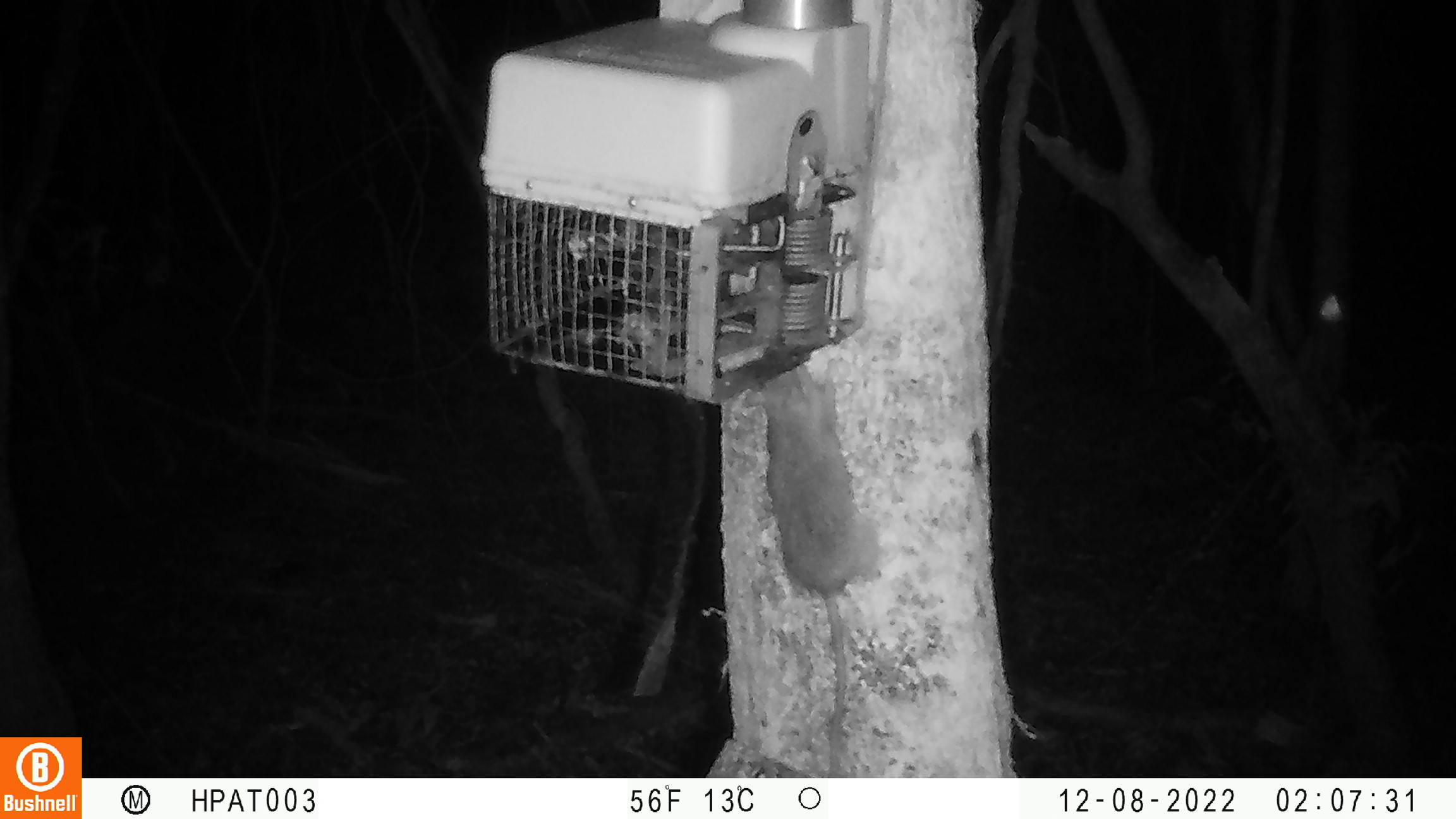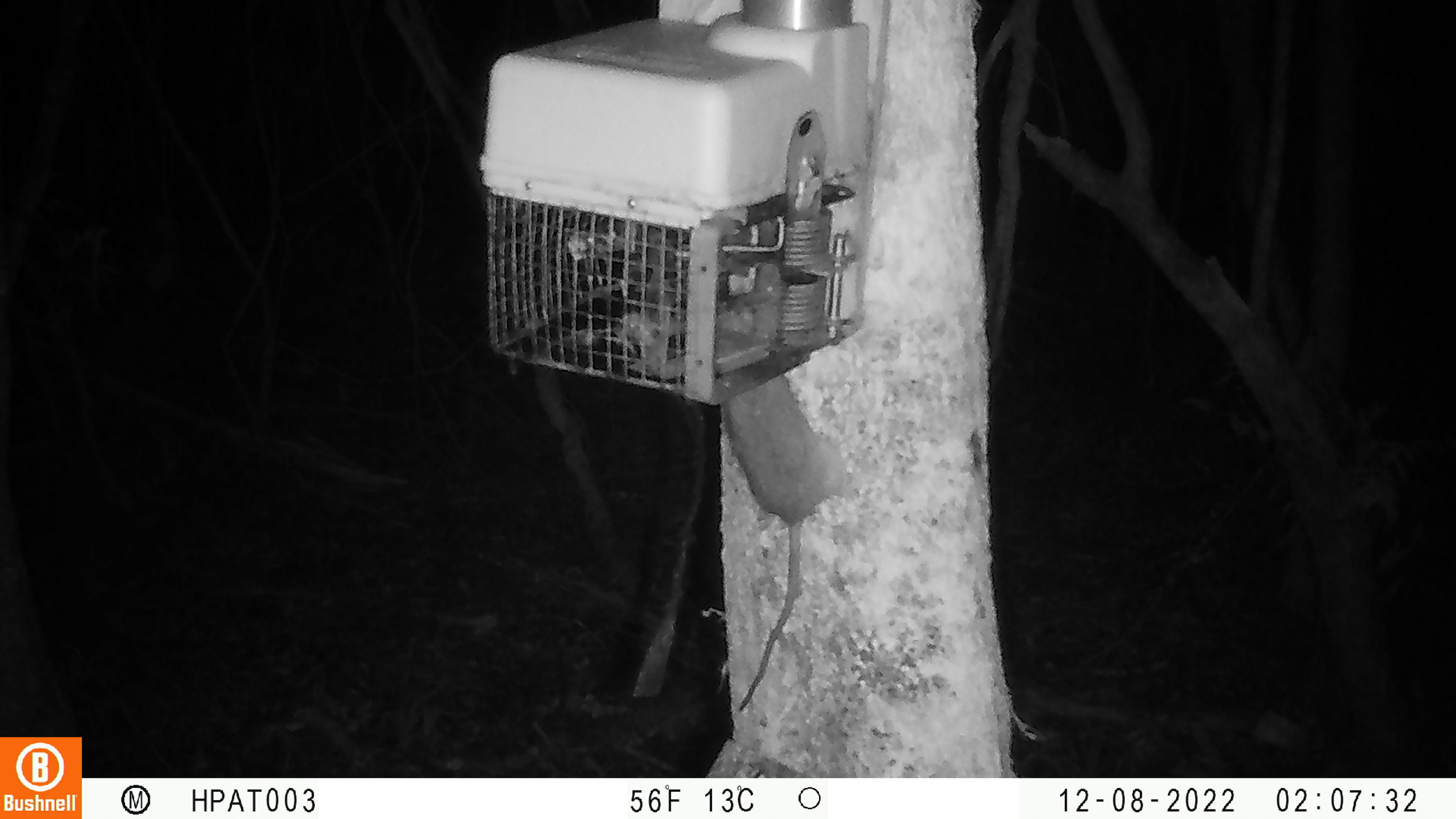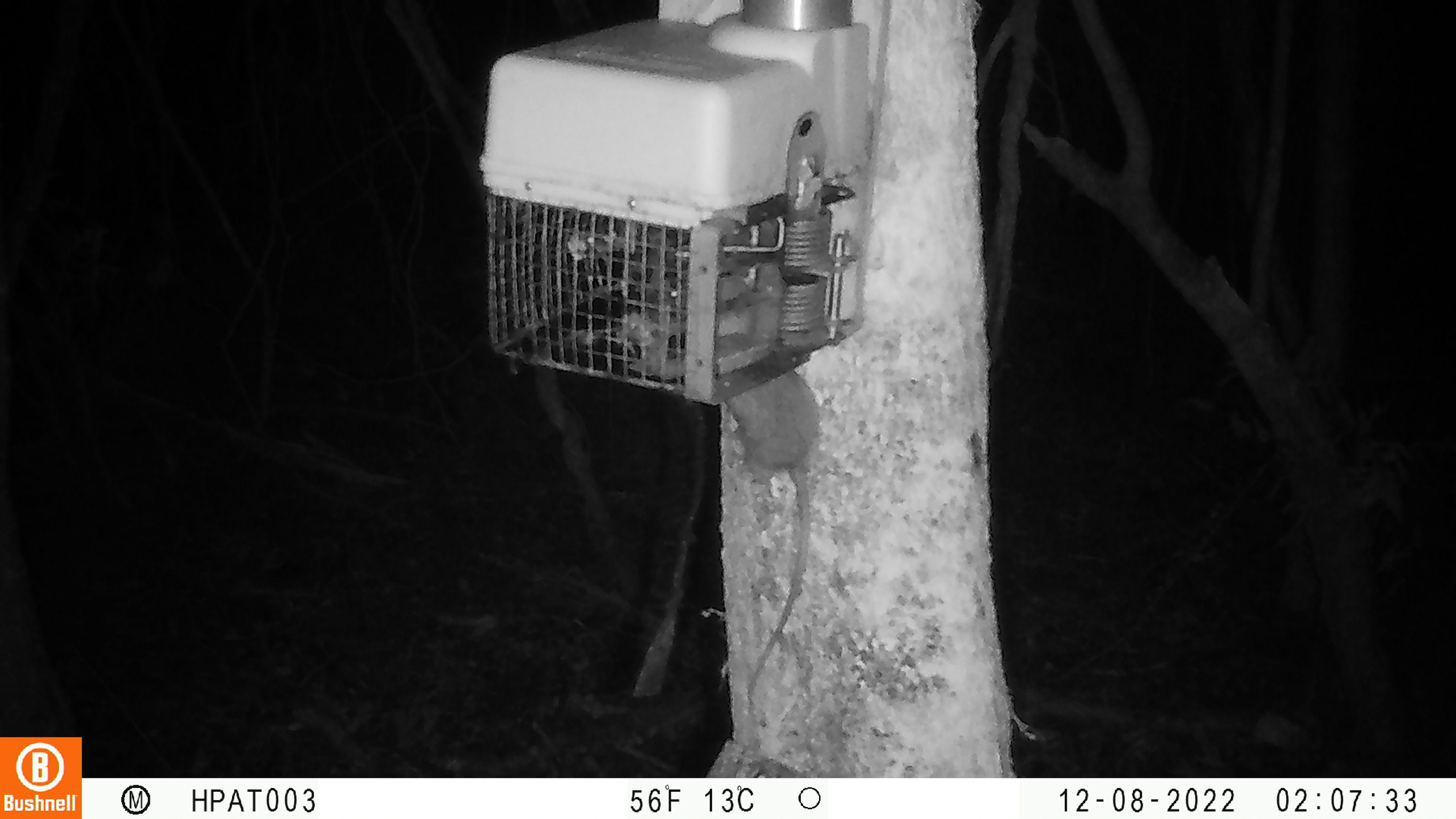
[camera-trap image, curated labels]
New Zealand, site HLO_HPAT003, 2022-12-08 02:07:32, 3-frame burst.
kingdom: Animalia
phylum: Chordata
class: Mammalia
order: Rodentia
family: Muridae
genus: Rattus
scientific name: Rattus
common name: rat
Rat (Rattus).